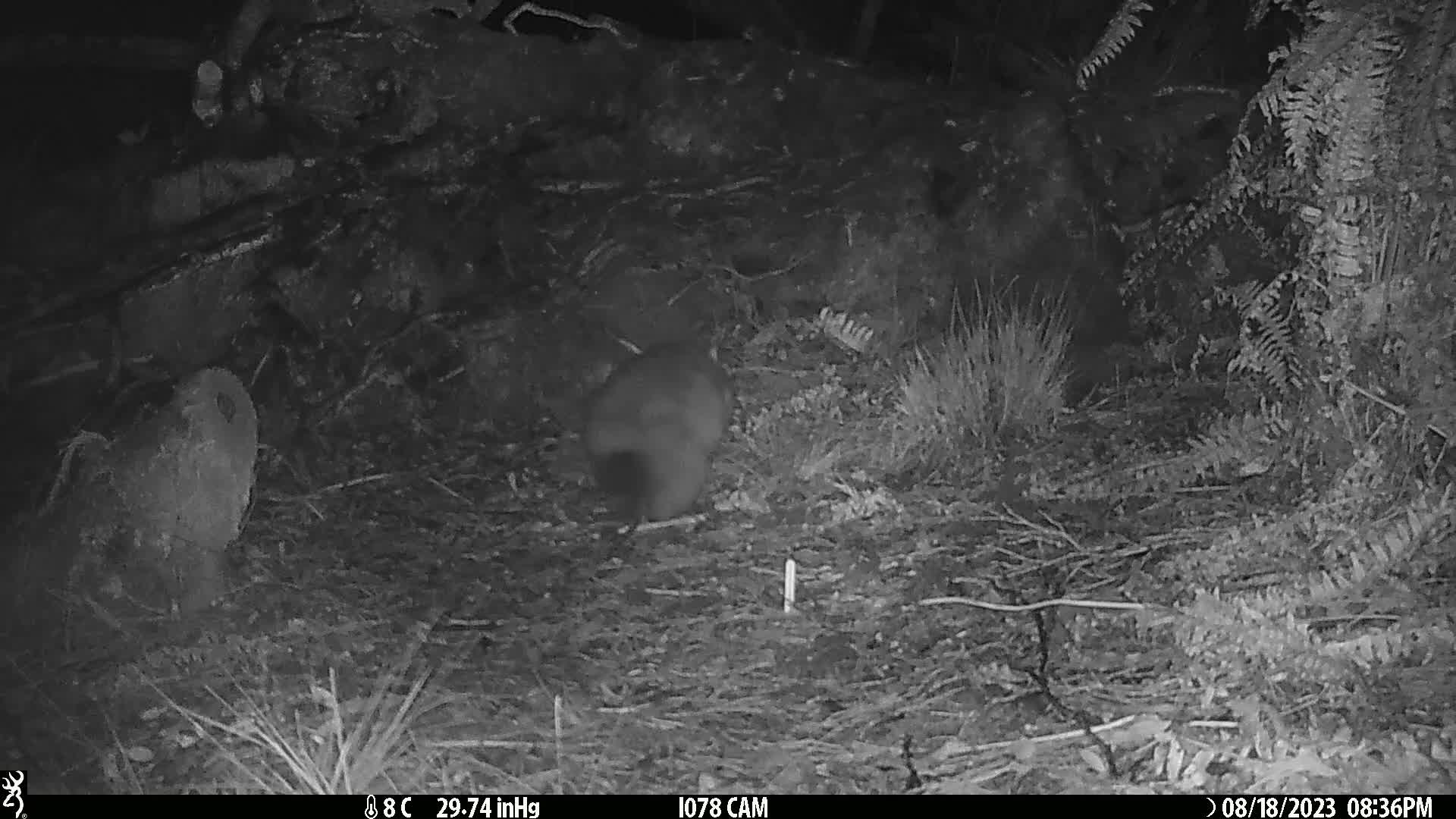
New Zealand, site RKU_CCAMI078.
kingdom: Animalia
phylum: Chordata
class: Mammalia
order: Diprotodontia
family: Phalangeridae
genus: Trichosurus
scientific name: Trichosurus vulpecula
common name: common brushtail possum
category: possum